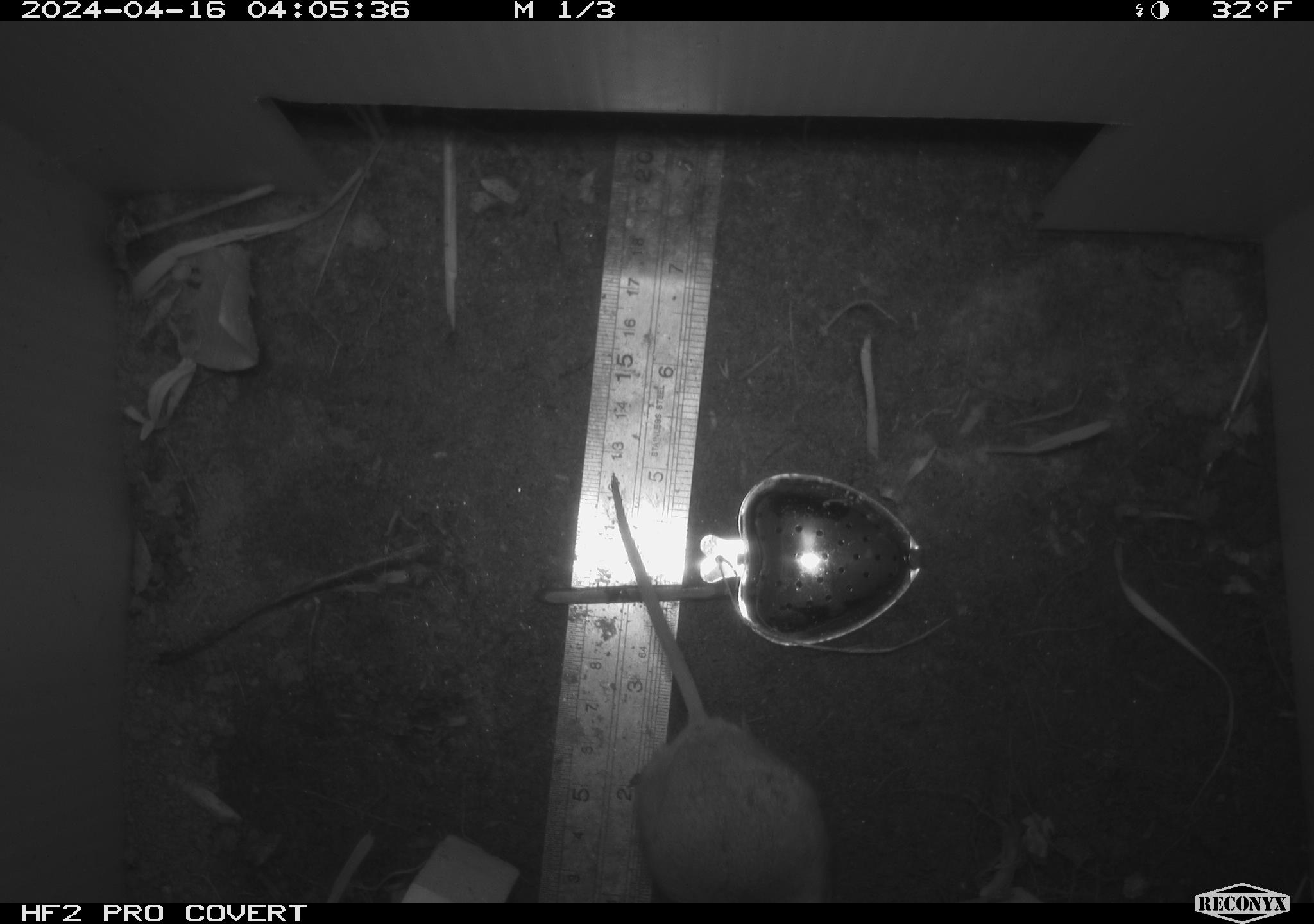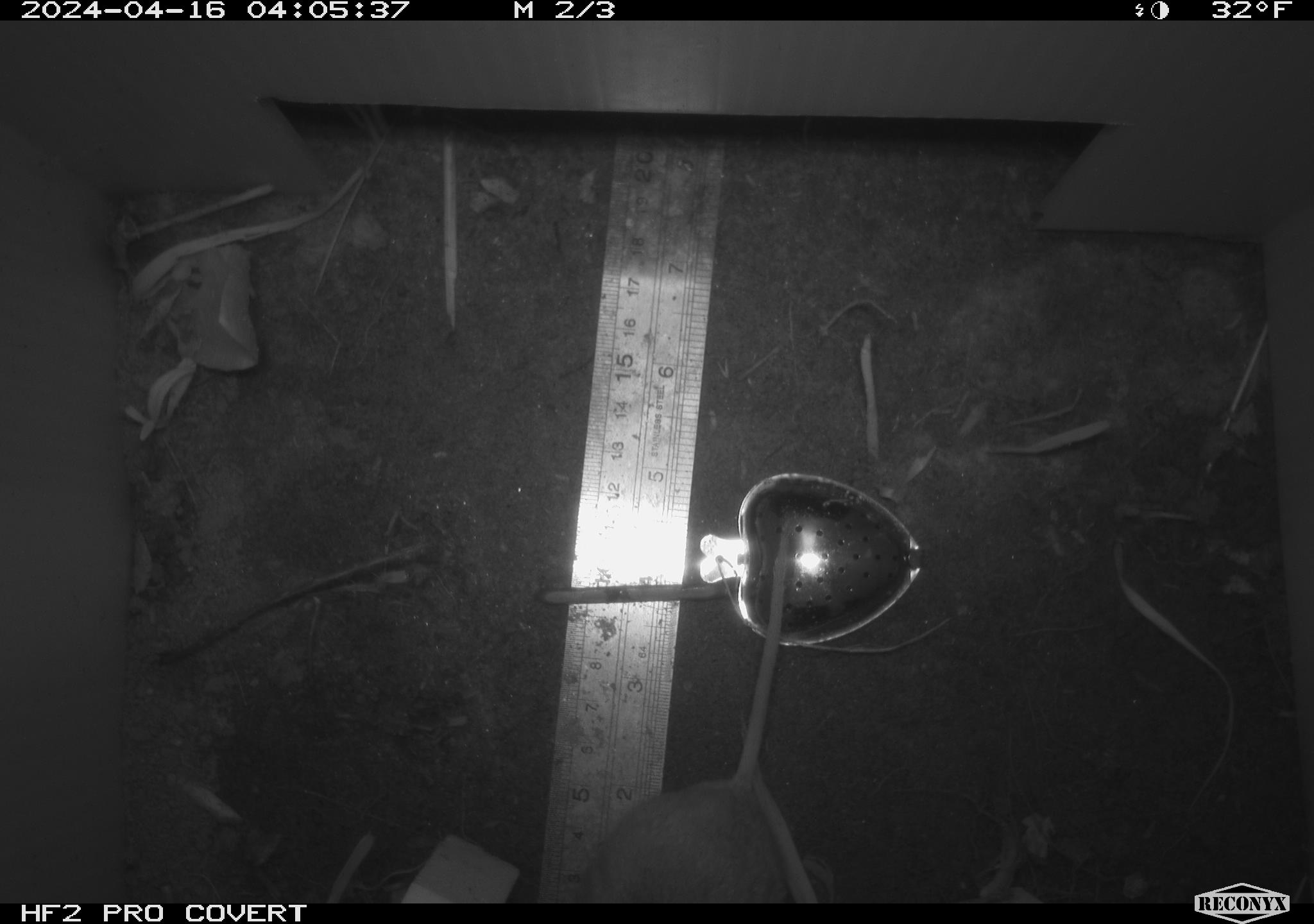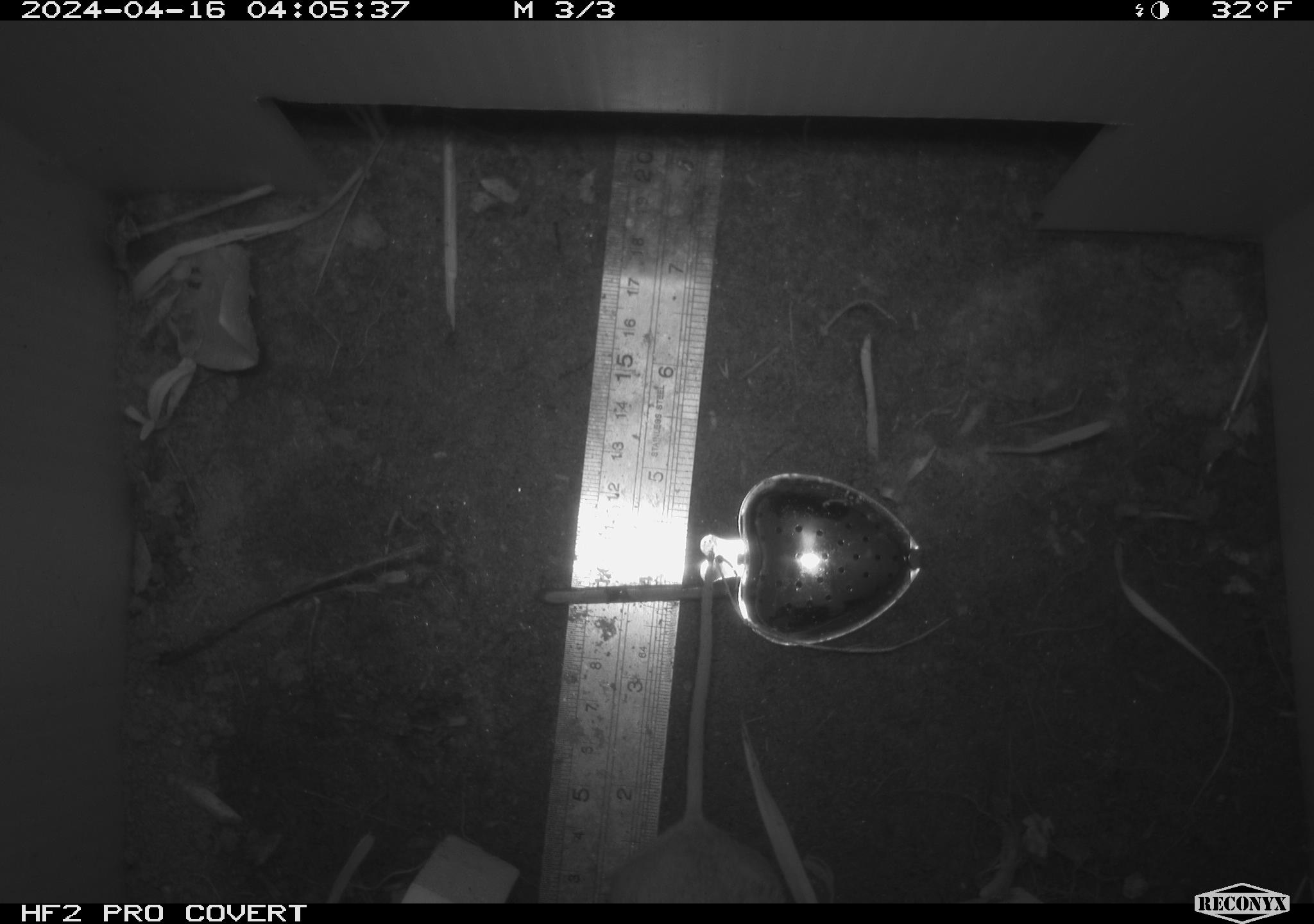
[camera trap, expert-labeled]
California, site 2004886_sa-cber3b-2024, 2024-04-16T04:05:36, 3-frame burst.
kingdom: Animalia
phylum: Chordata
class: Mammalia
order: Rodentia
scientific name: Rodentia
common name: mouse species